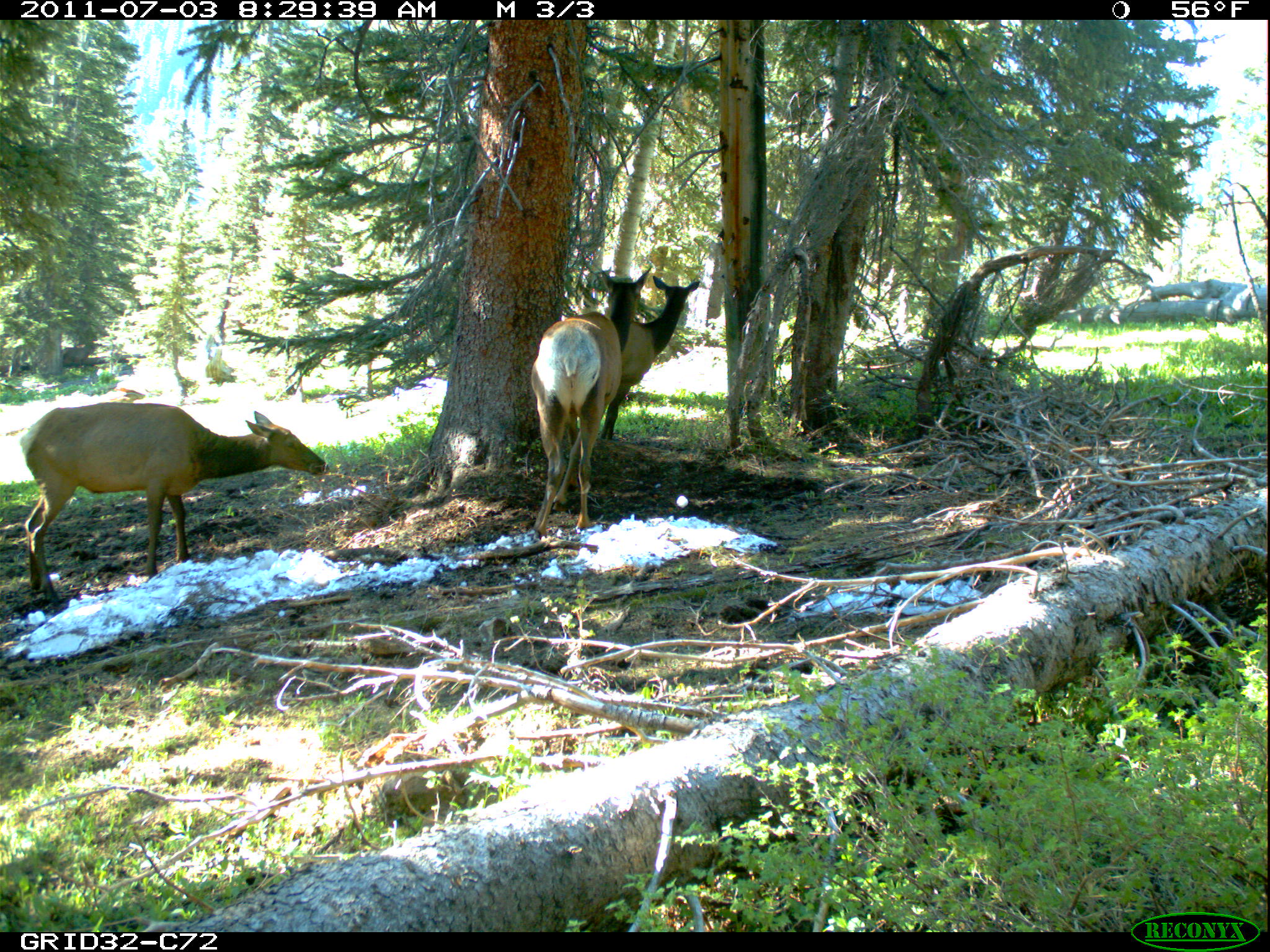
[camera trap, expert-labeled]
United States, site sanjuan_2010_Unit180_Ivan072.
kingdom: Animalia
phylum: Chordata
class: Mammalia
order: Artiodactyla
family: Cervidae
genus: Cervus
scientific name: Cervus elaphus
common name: red deer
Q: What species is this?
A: Cervus elaphus (red deer).